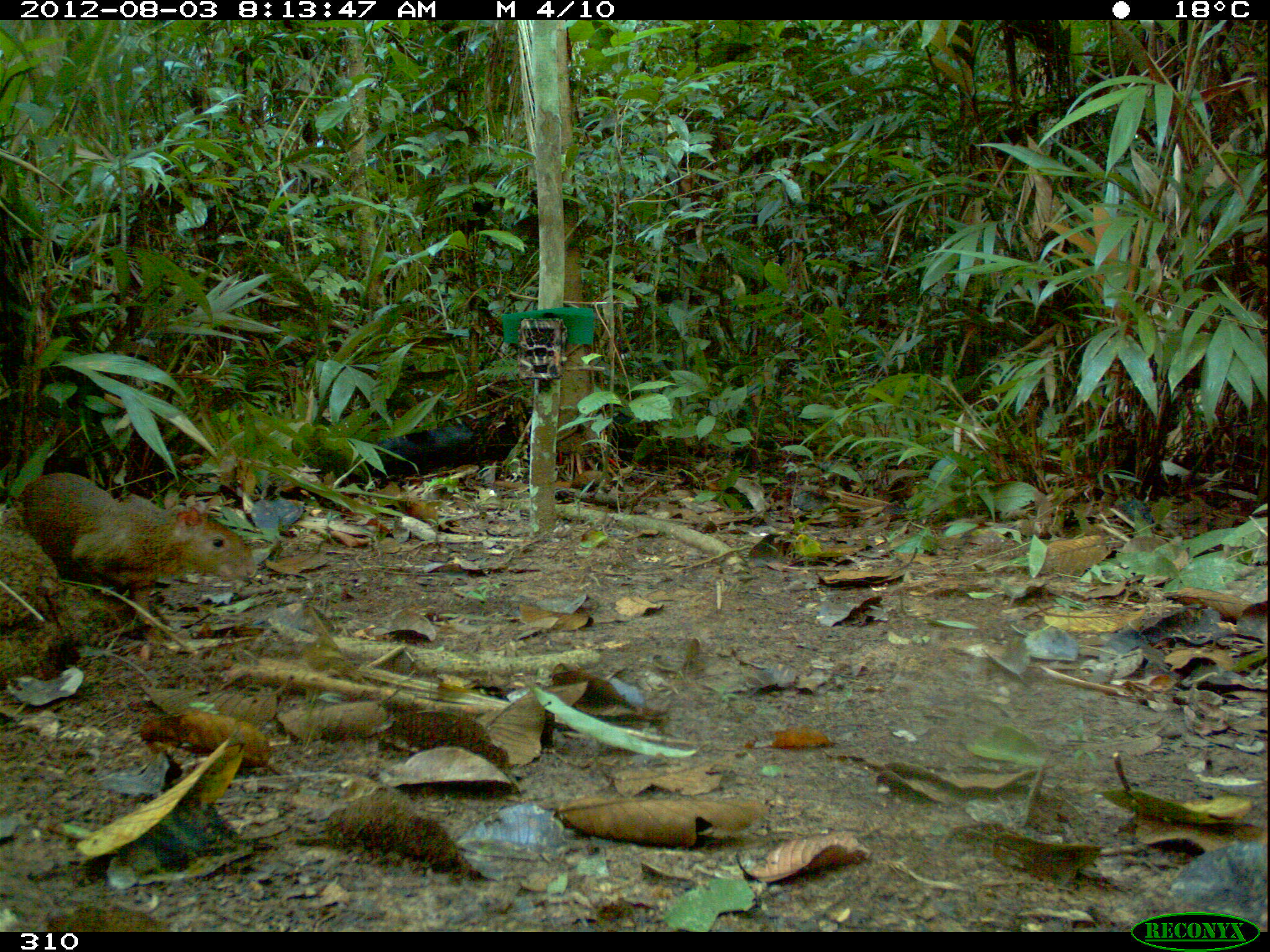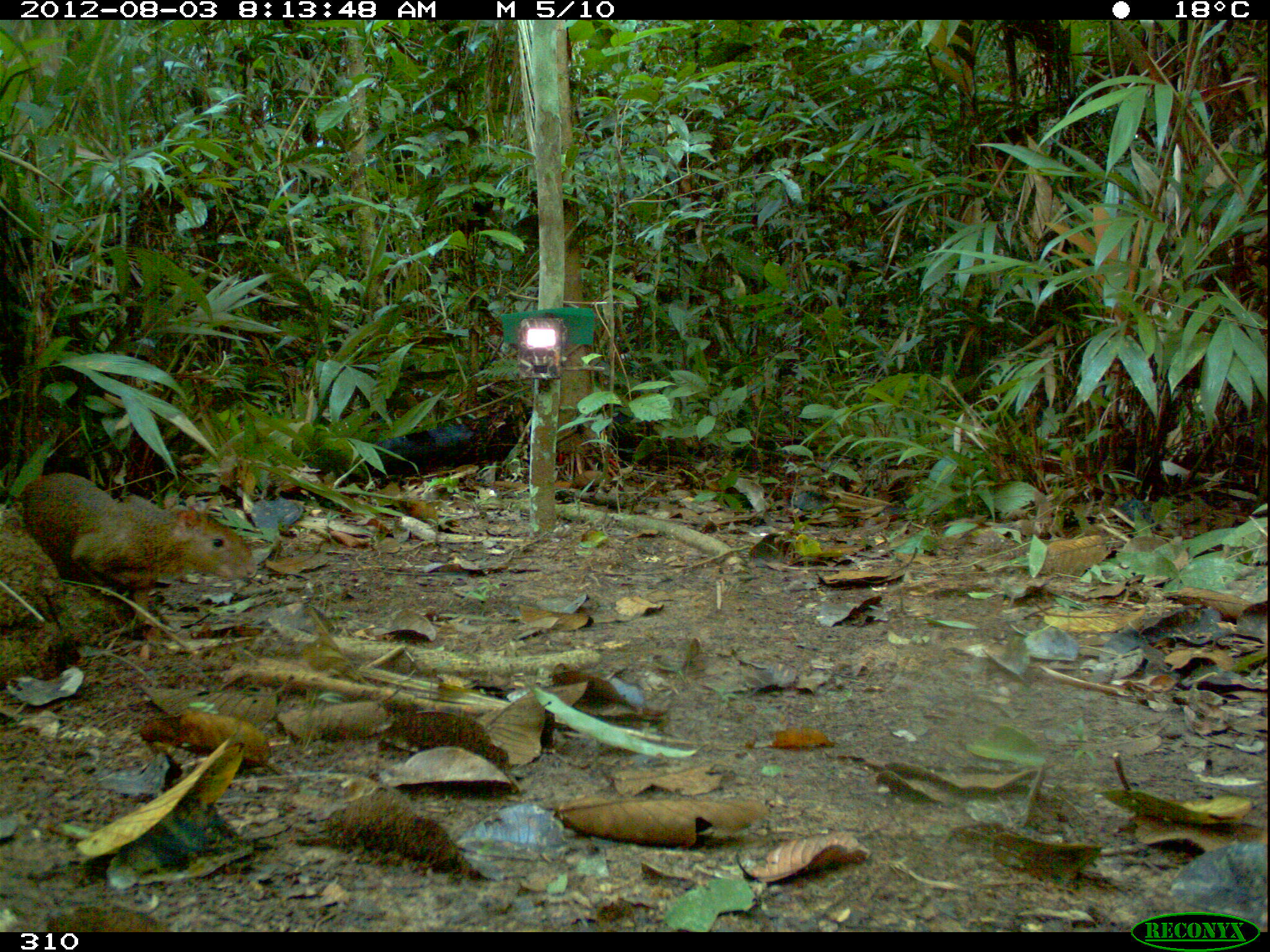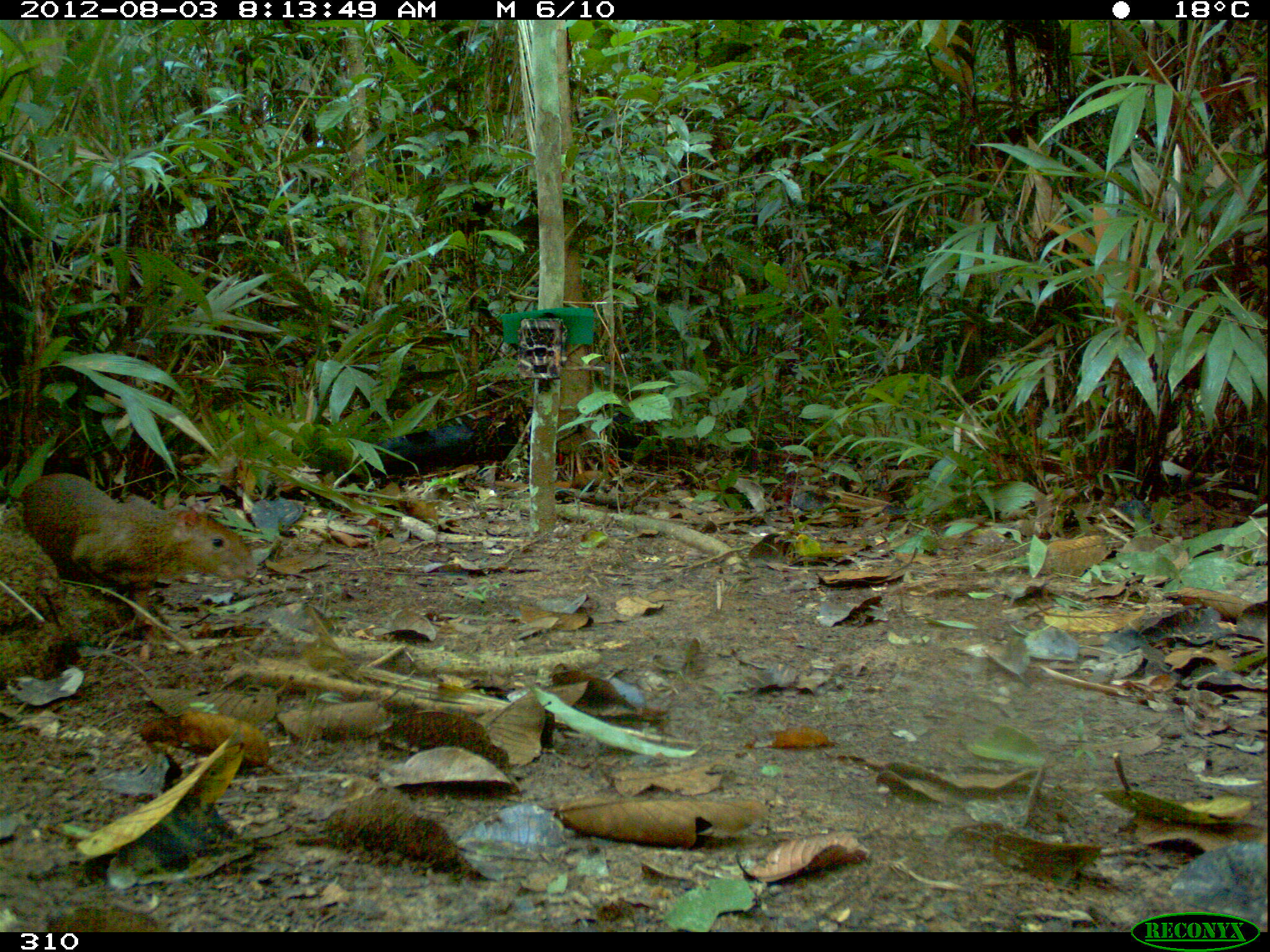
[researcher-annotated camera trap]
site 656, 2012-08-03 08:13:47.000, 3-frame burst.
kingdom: Animalia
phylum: Chordata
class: Mammalia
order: Rodentia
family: Dasyproctidae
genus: Dasyprocta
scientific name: Dasyprocta punctata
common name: central american agouti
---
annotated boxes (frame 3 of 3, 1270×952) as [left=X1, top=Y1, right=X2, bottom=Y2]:
dasyprocta punctata: [left=15, top=472, right=256, bottom=629]